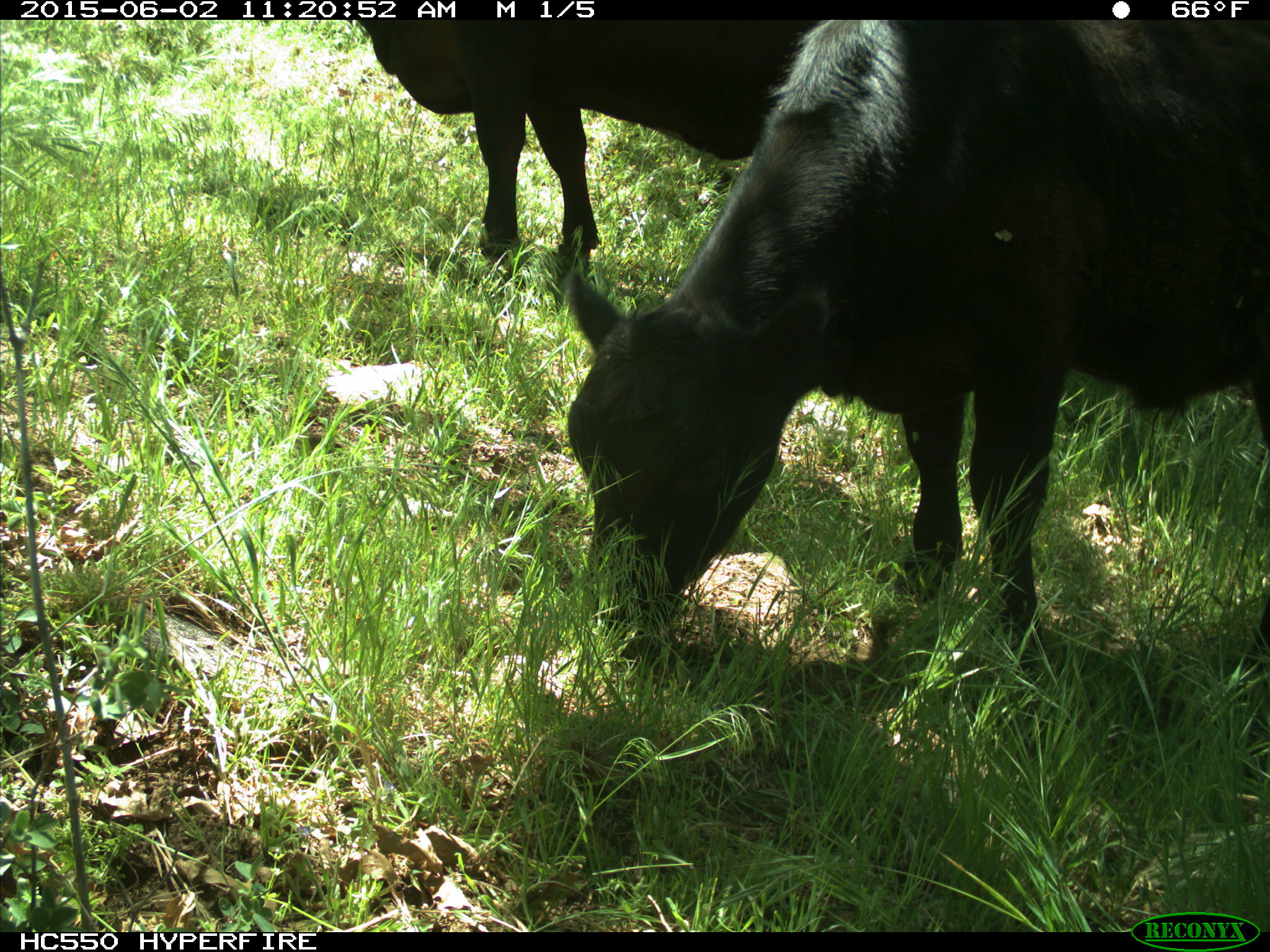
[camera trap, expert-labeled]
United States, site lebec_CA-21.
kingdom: Animalia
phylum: Chordata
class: Mammalia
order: Artiodactyla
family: Bovidae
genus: Bos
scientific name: Bos taurus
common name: domestic cow